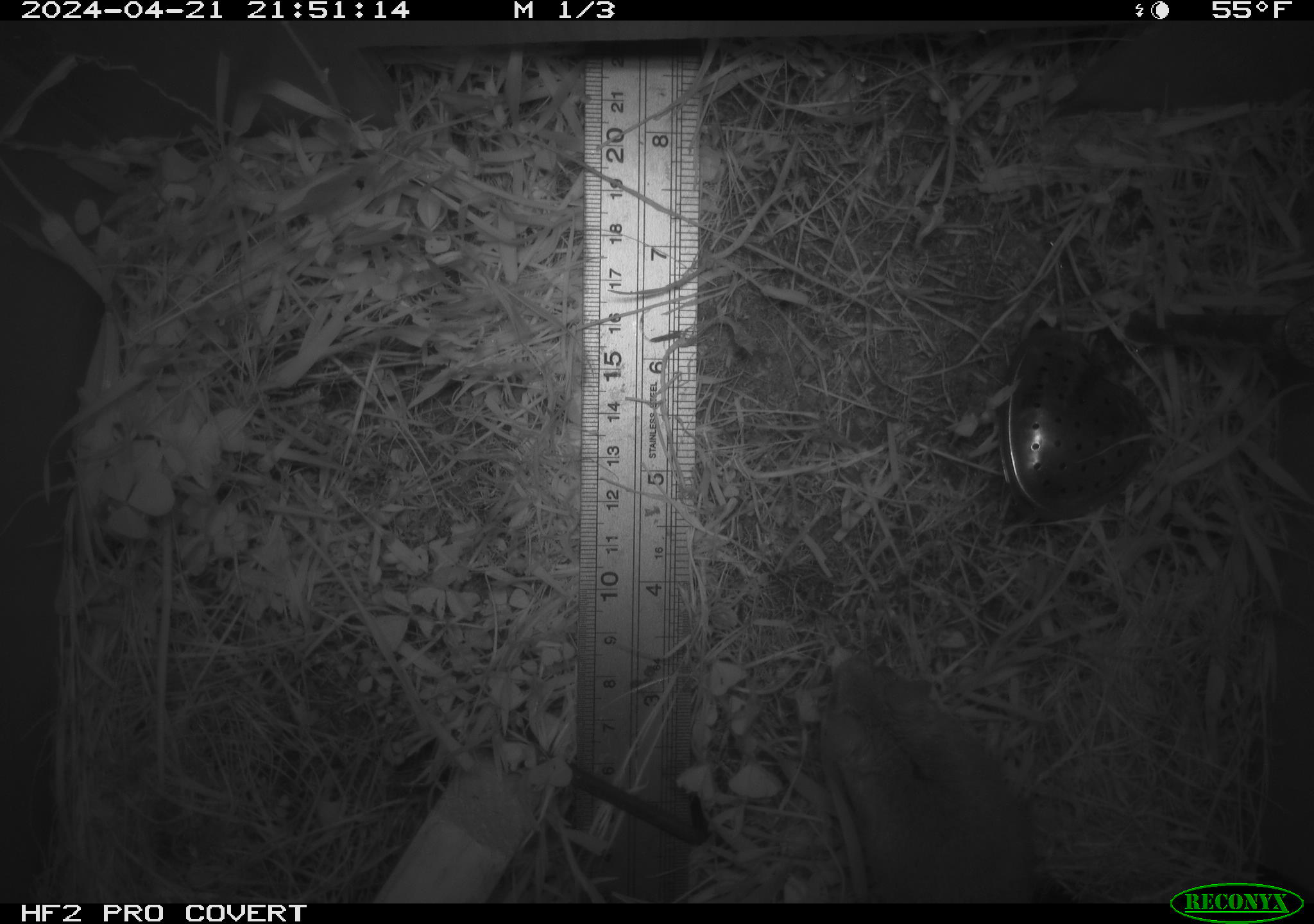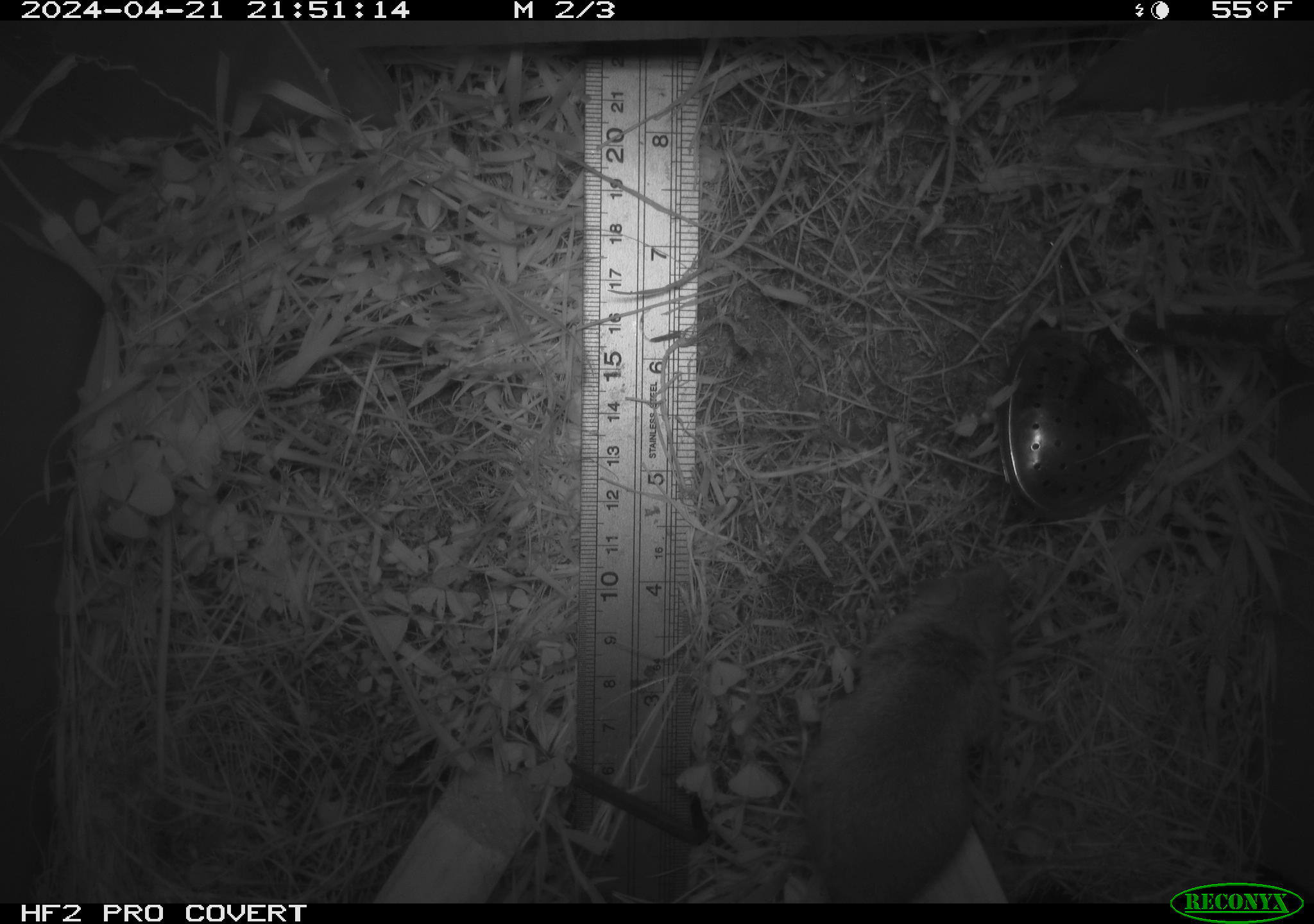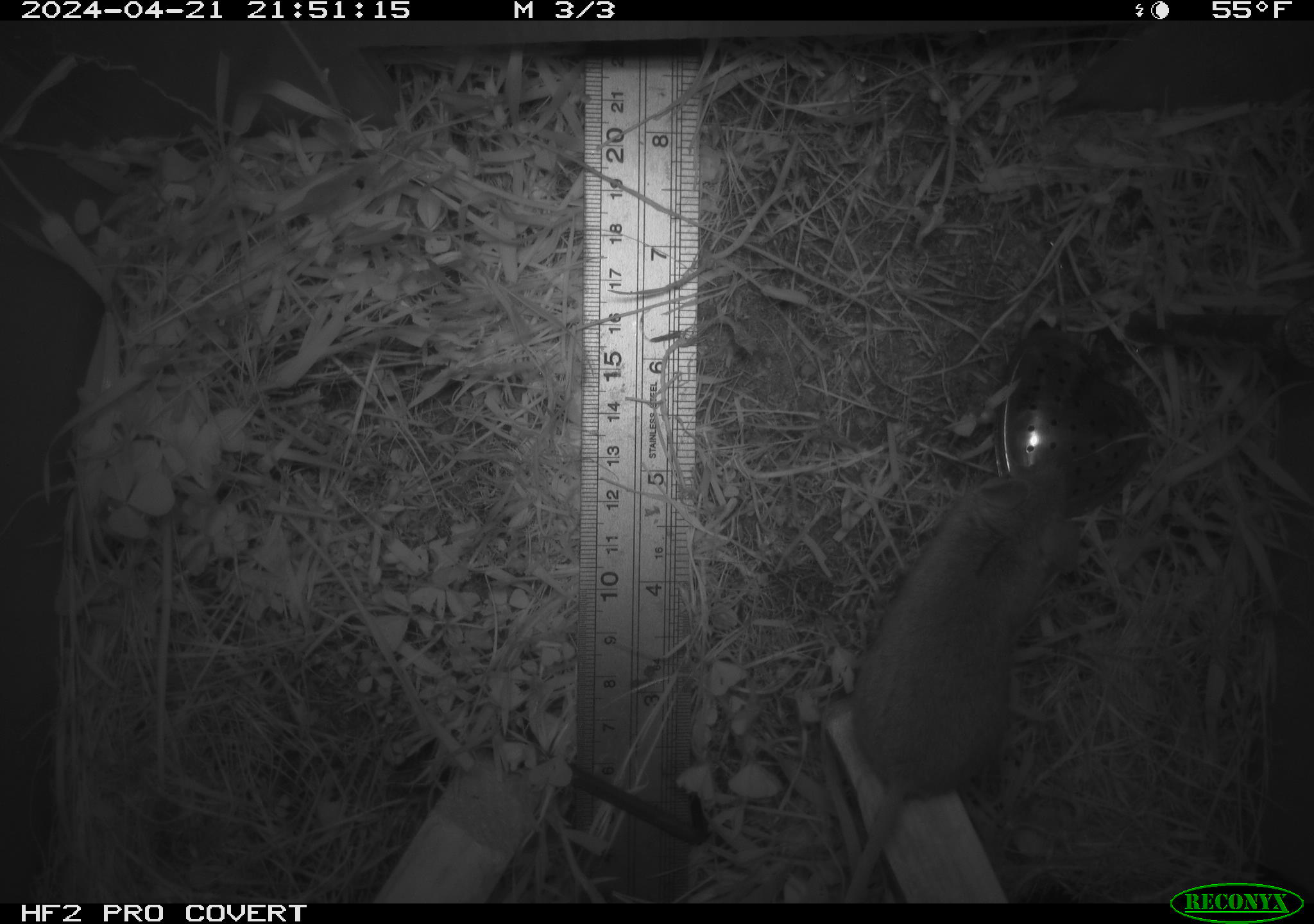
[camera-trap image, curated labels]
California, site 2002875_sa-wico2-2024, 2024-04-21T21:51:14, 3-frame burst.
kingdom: Animalia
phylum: Chordata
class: Mammalia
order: Rodentia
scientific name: Rodentia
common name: mouse species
Mouse species (Rodentia).